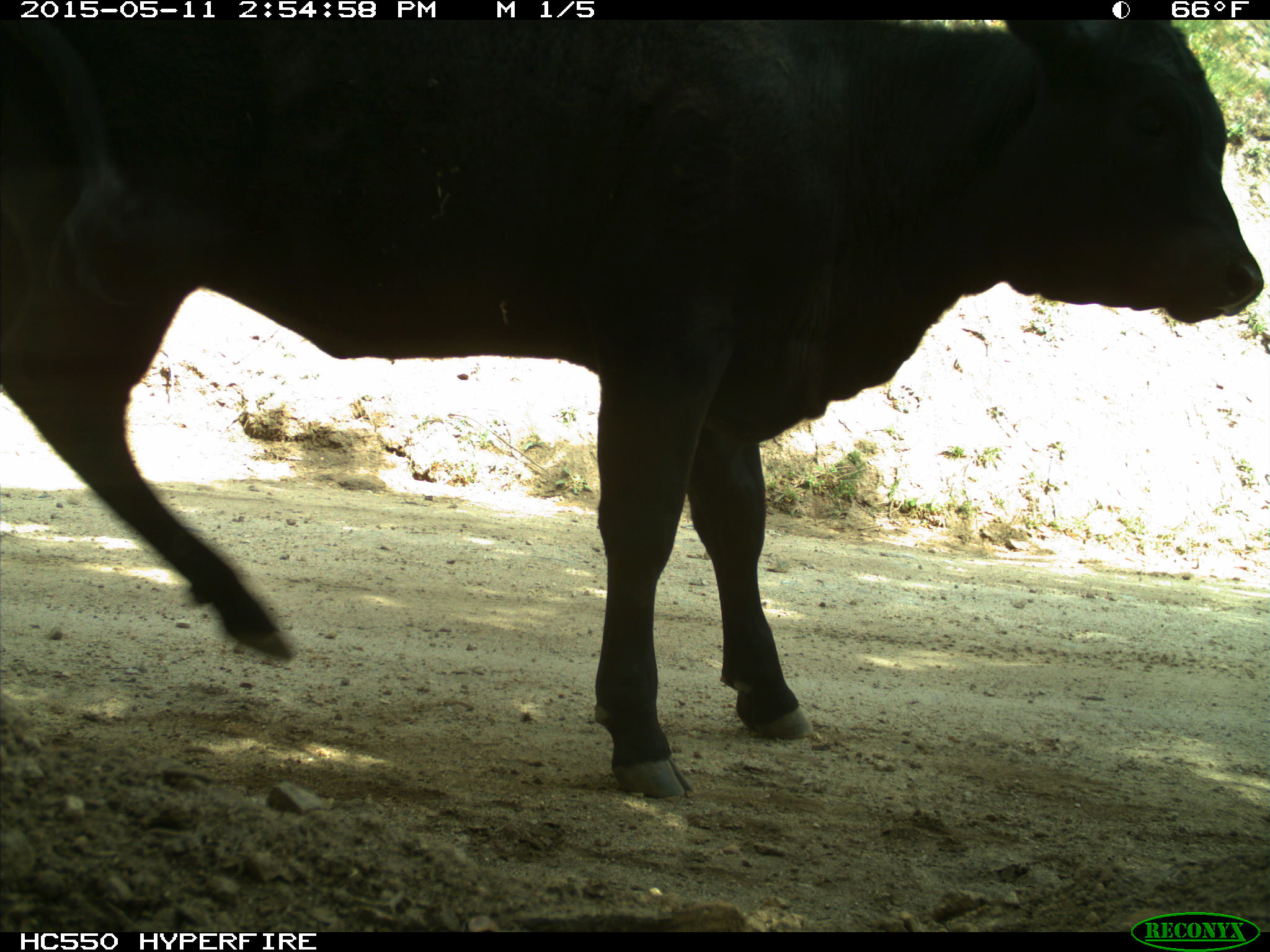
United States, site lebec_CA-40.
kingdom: Animalia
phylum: Chordata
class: Mammalia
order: Artiodactyla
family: Bovidae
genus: Bos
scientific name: Bos taurus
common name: domestic cow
Bos taurus (domestic cow).